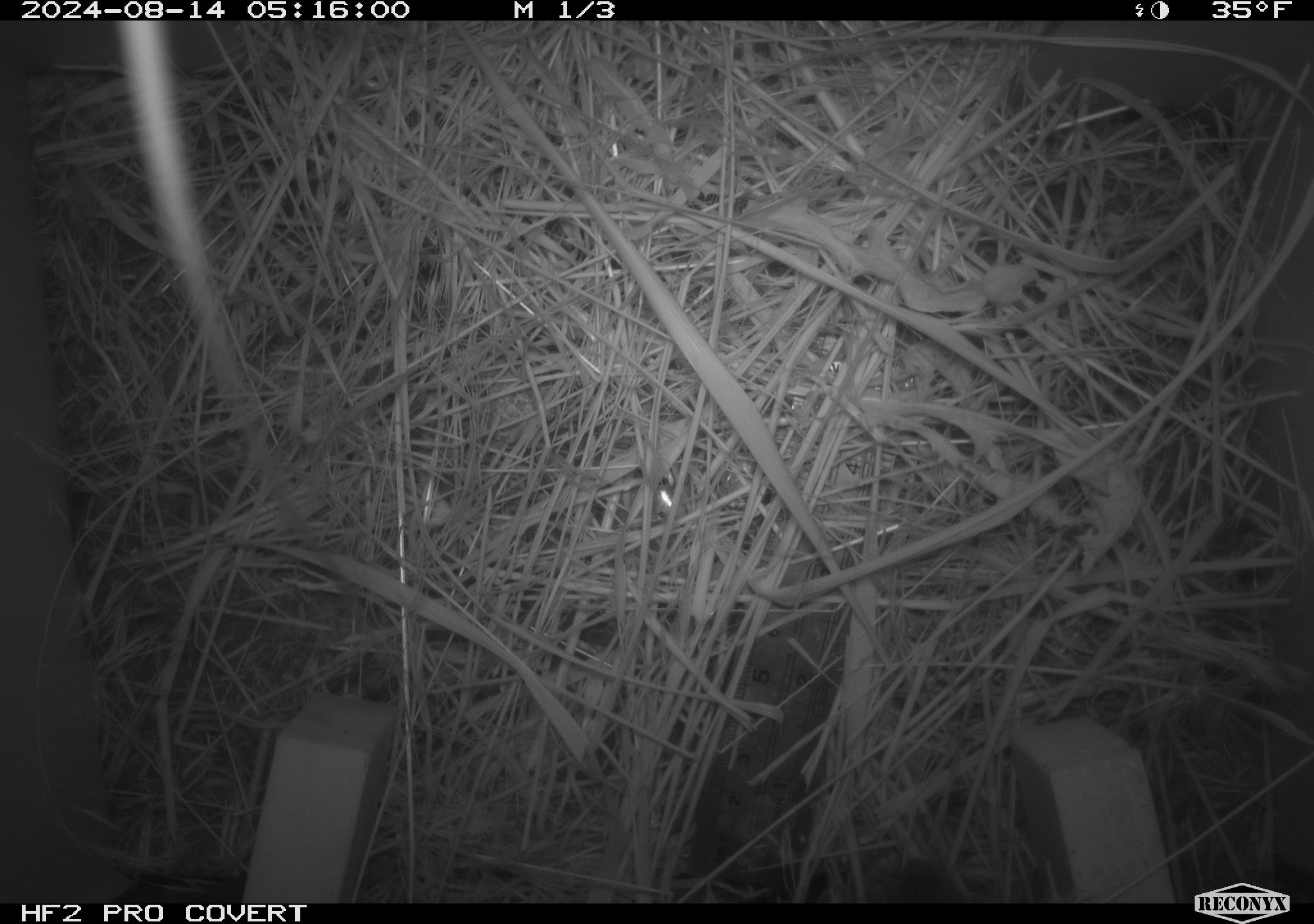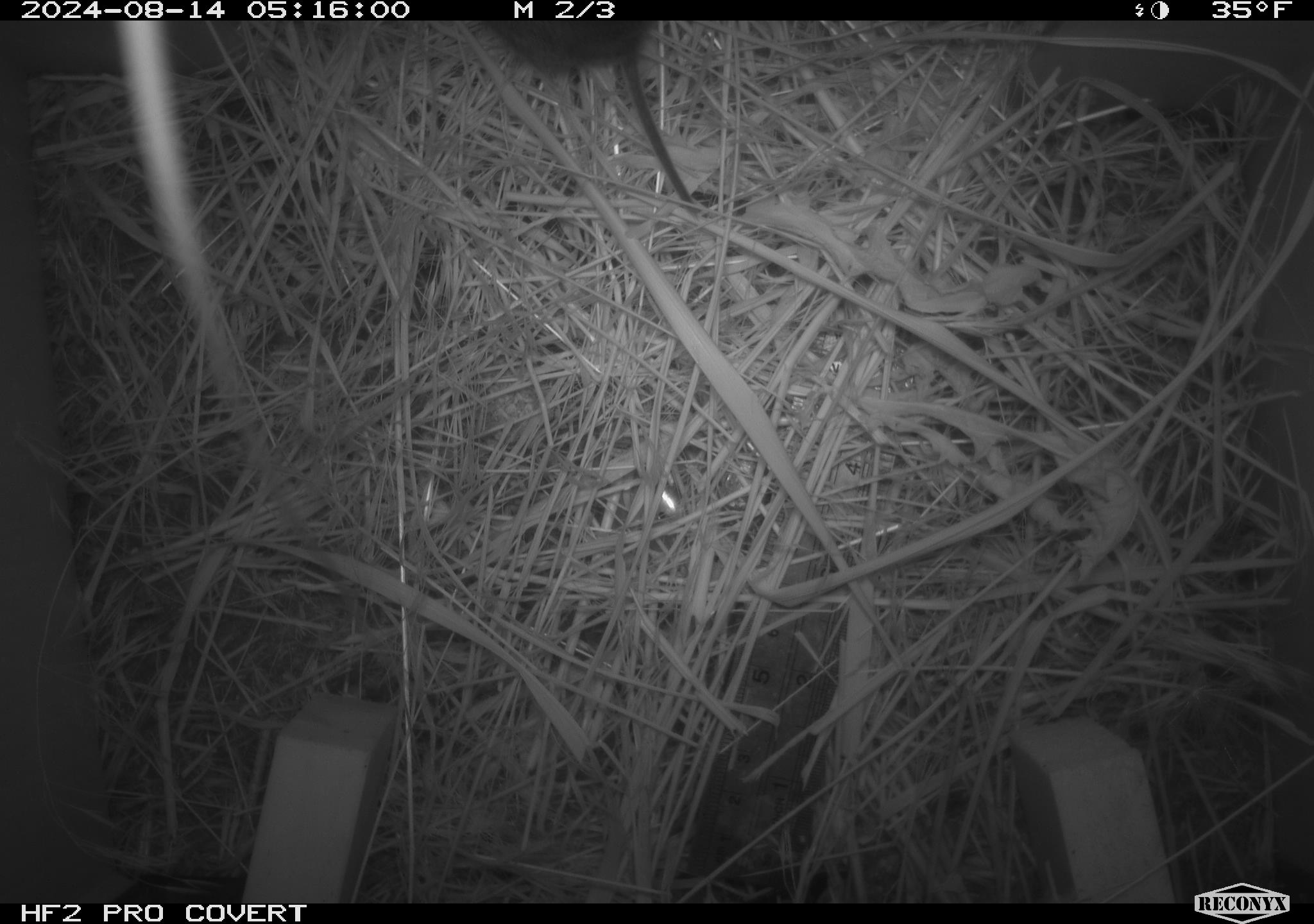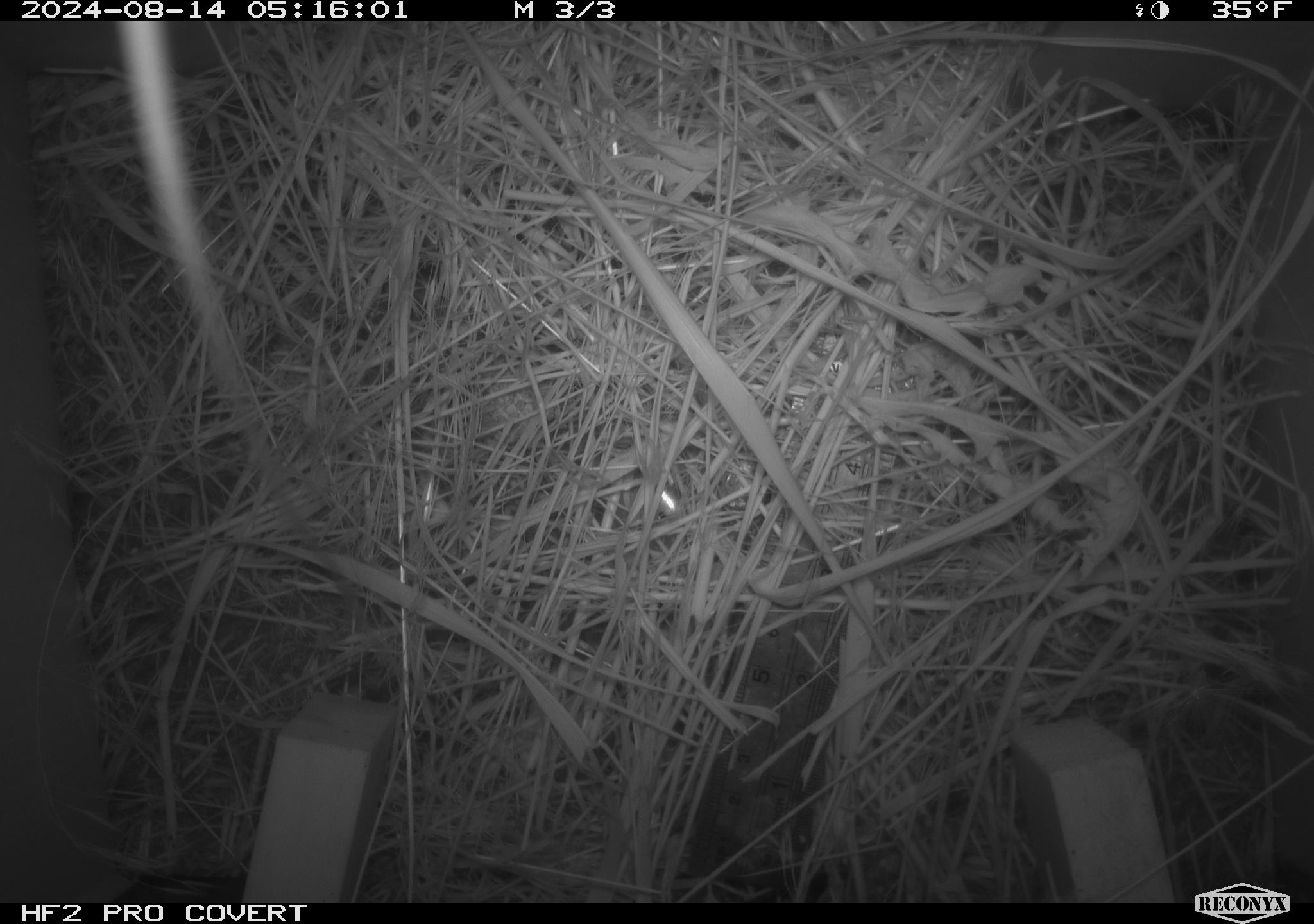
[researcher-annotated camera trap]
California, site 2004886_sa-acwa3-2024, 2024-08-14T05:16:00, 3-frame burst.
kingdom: Animalia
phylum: Chordata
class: Mammalia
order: Rodentia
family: Cricetidae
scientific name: Arvicolinae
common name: voles, lemmings, and muskrats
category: arvicolinae subfamily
Arvicolinae subfamily (voles, lemmings, and muskrats) (Arvicolinae).